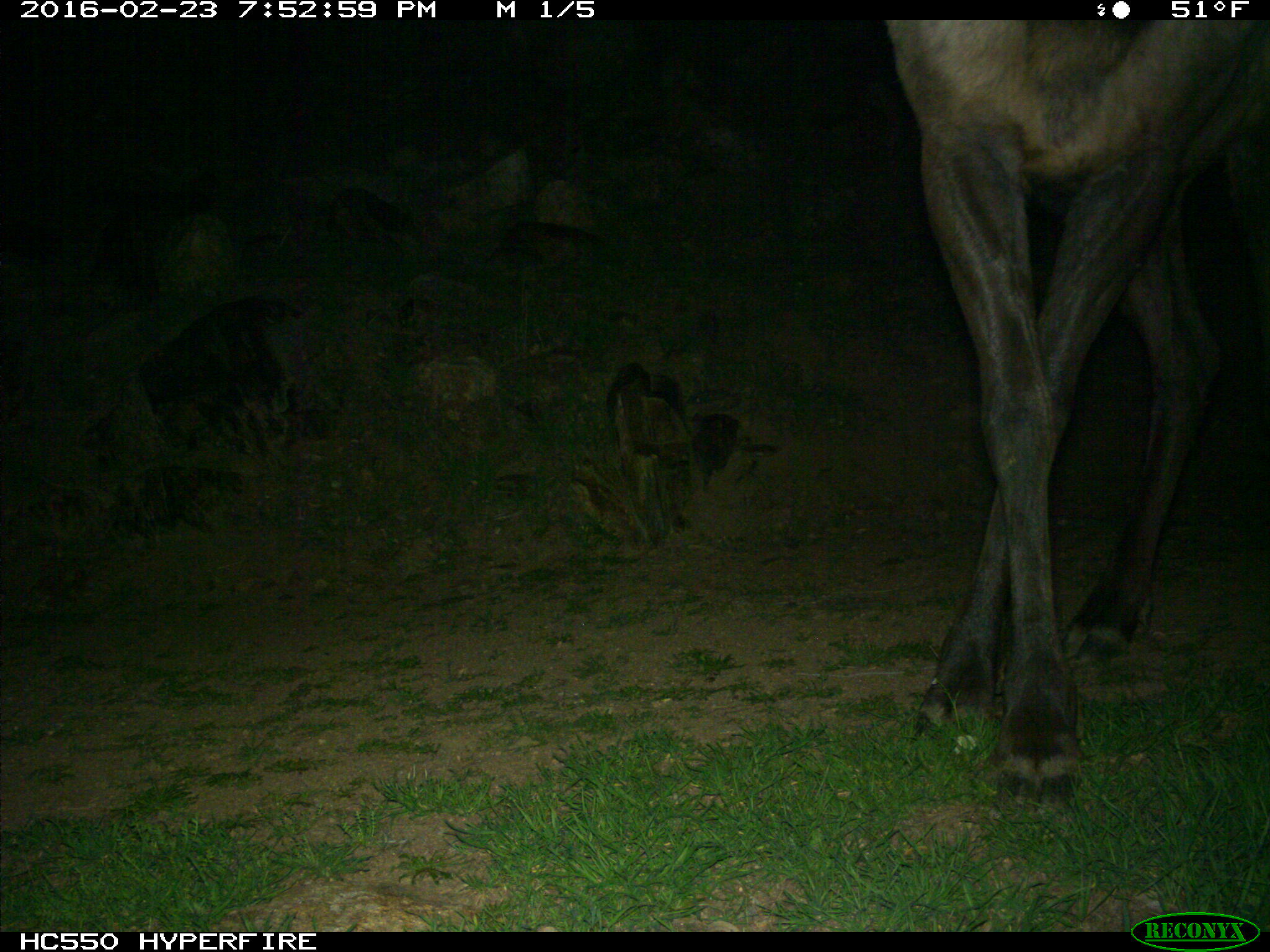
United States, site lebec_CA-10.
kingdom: Animalia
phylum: Chordata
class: Mammalia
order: Artiodactyla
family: Cervidae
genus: Cervus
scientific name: Cervus canadensis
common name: elk